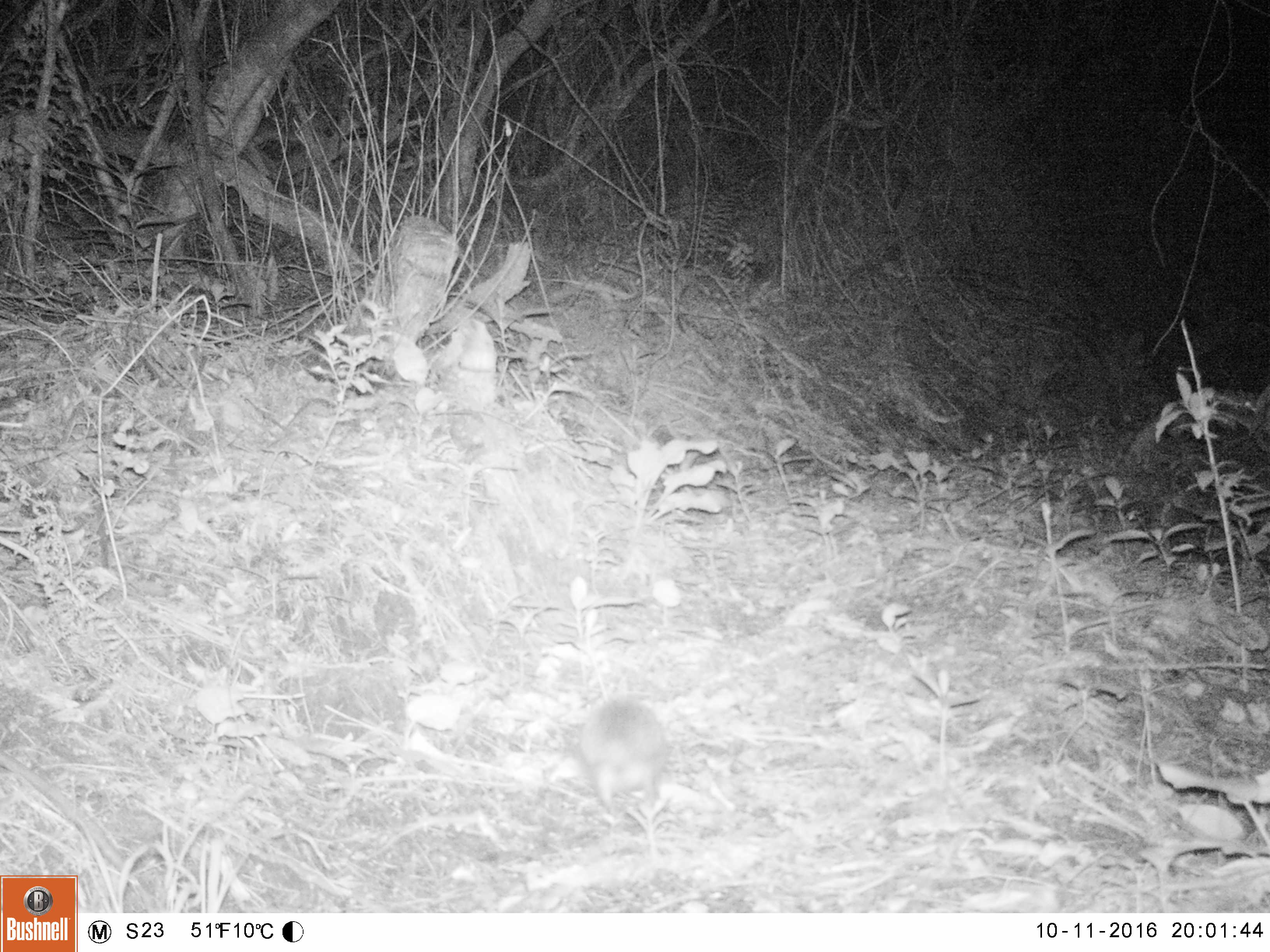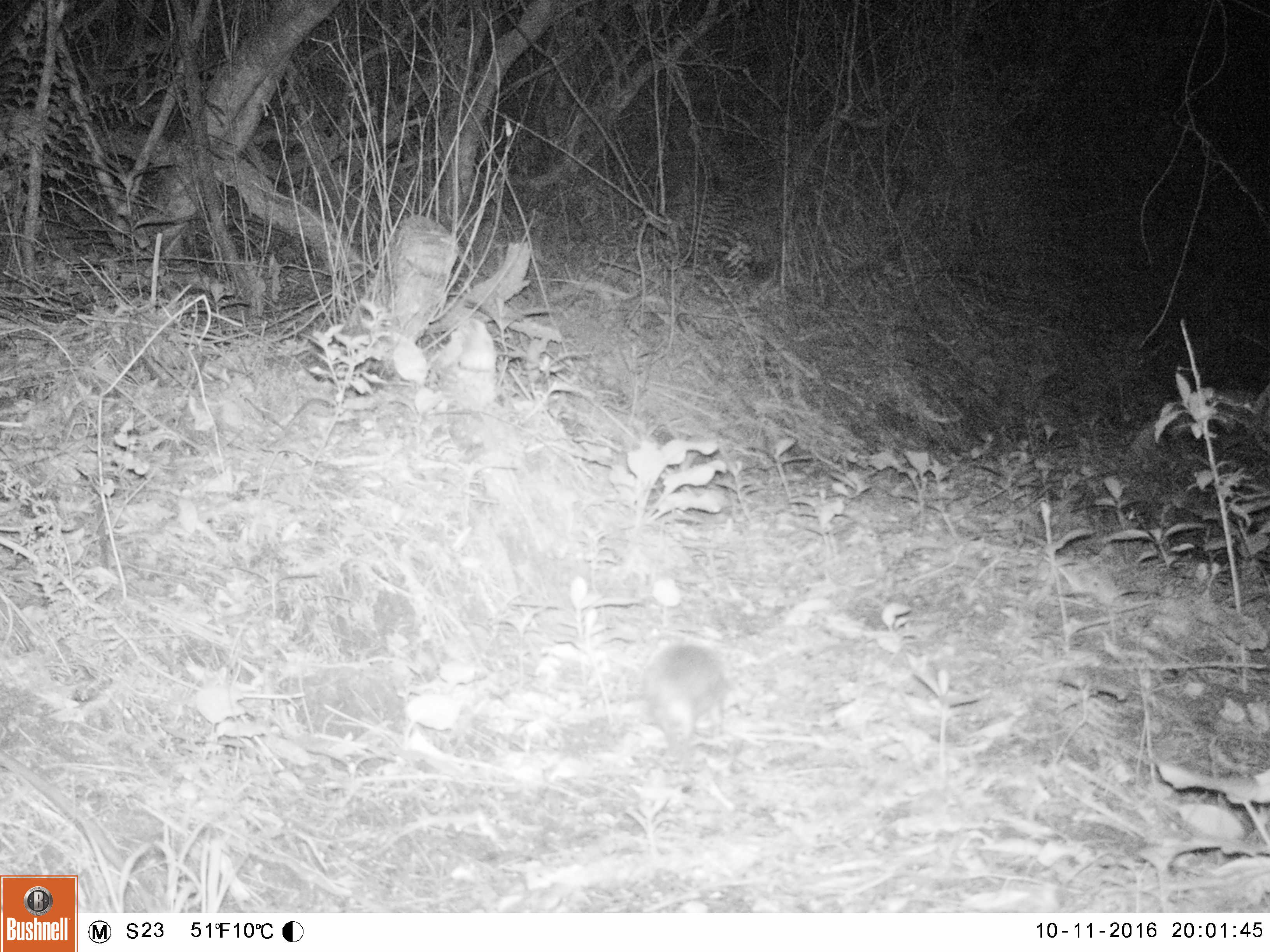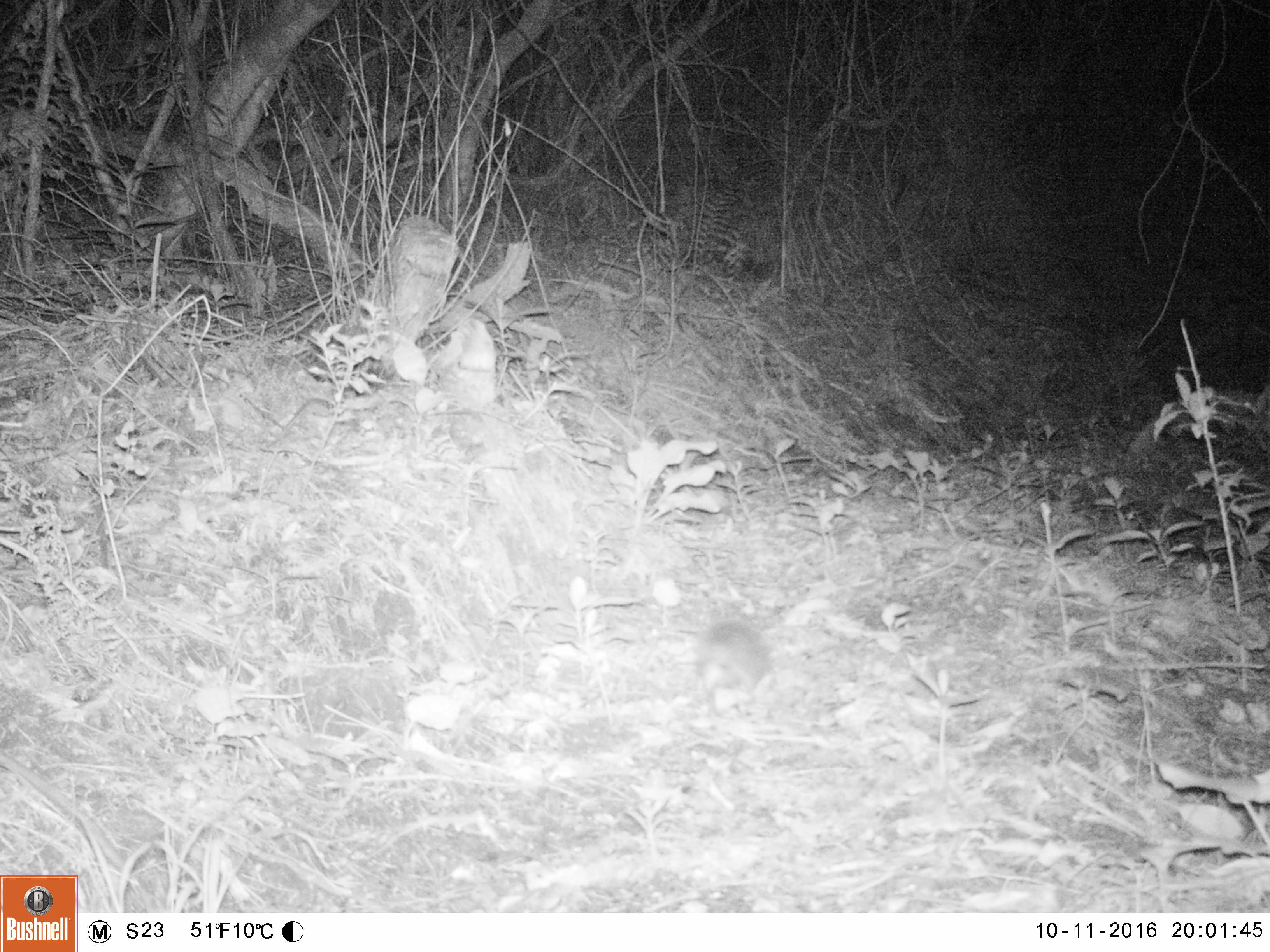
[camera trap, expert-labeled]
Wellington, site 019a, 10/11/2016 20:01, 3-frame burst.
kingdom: Animalia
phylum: Chordata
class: Mammalia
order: Eulipotyphla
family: Erinaceidae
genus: Erinaceus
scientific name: Erinaceus europaeus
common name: hedgehog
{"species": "hedgehog (Erinaceus europaeus)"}